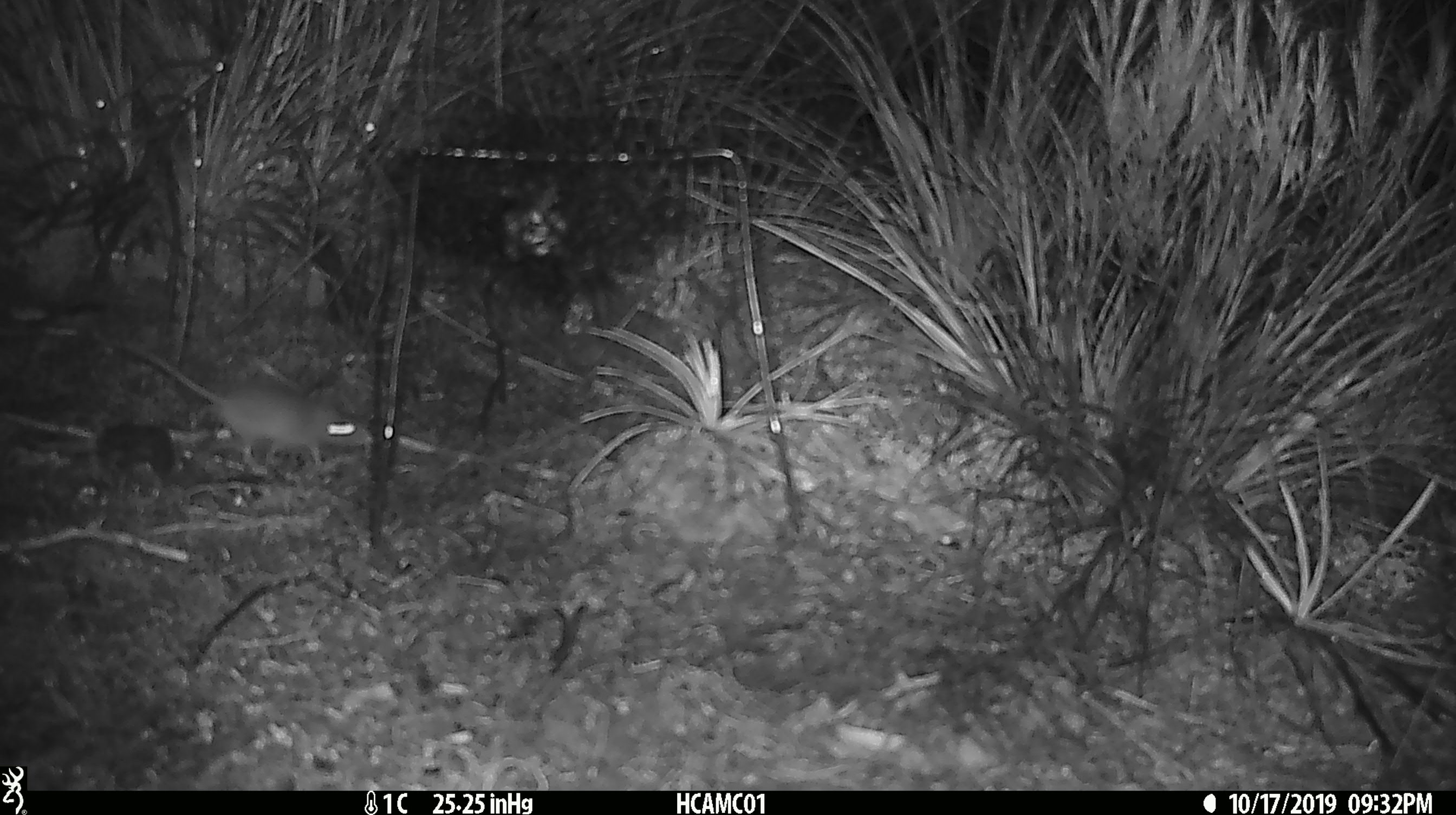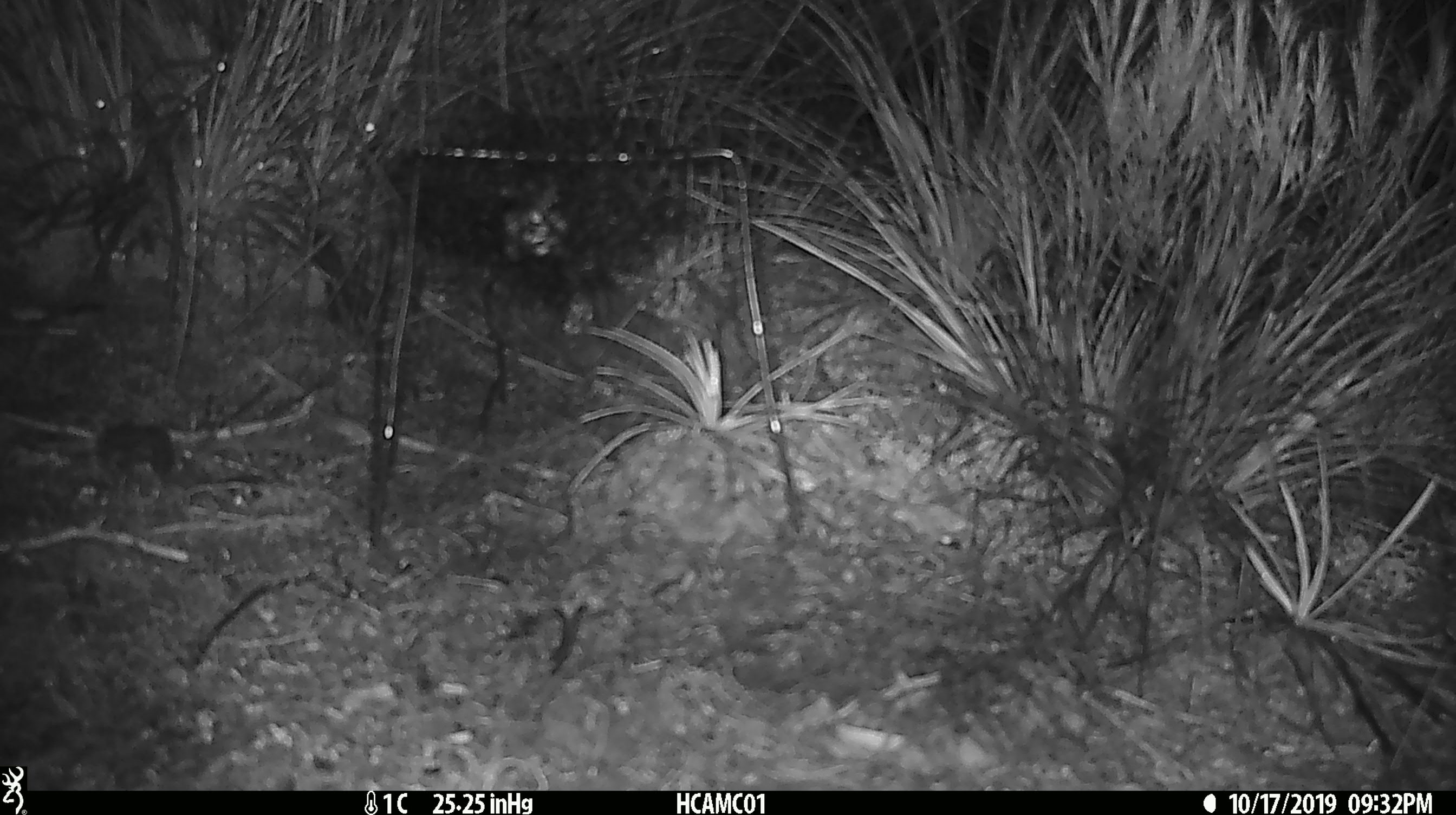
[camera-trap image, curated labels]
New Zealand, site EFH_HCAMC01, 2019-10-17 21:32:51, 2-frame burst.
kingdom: Animalia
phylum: Chordata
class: Mammalia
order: Rodentia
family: Muridae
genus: Mus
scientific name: Mus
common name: mouse